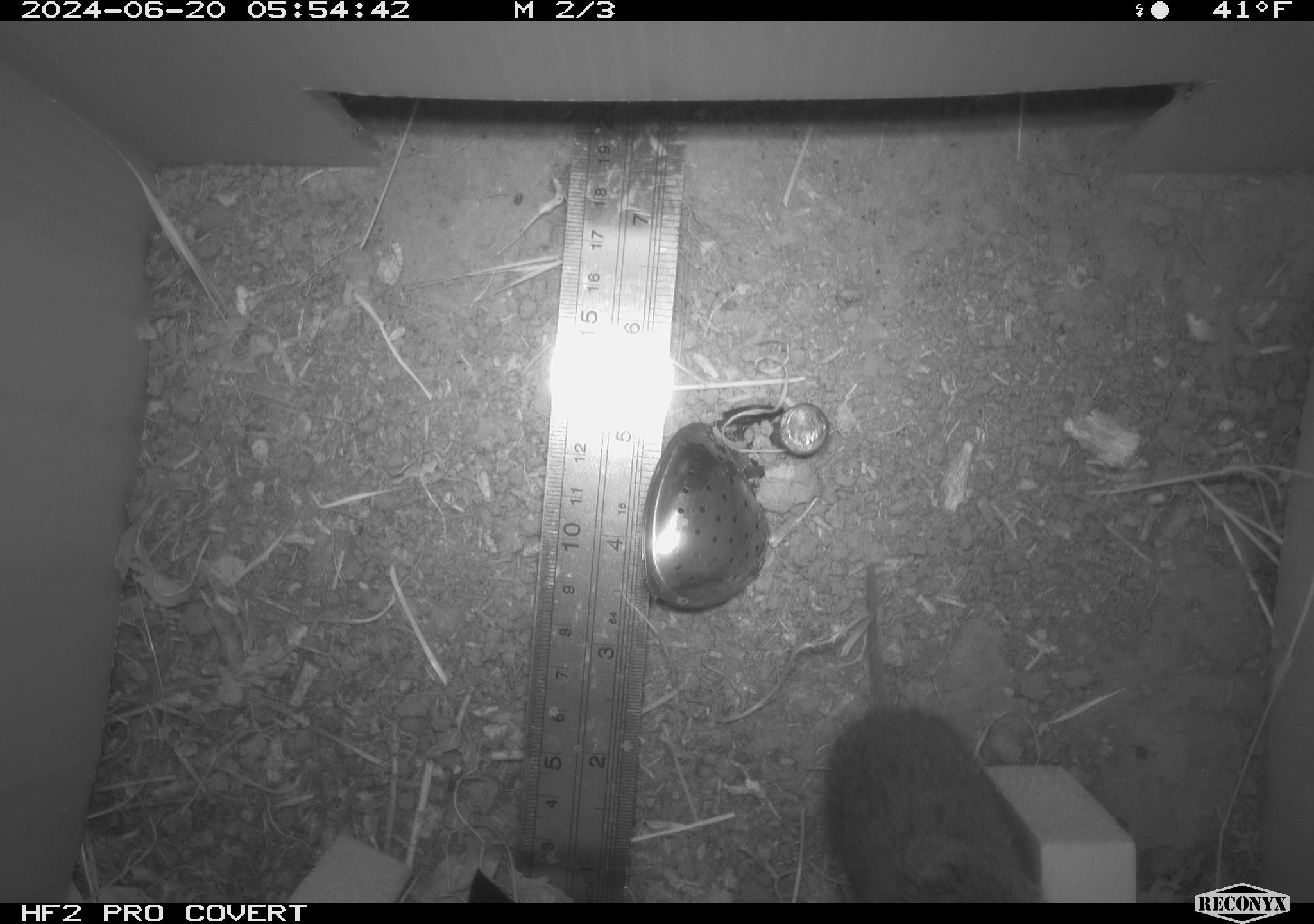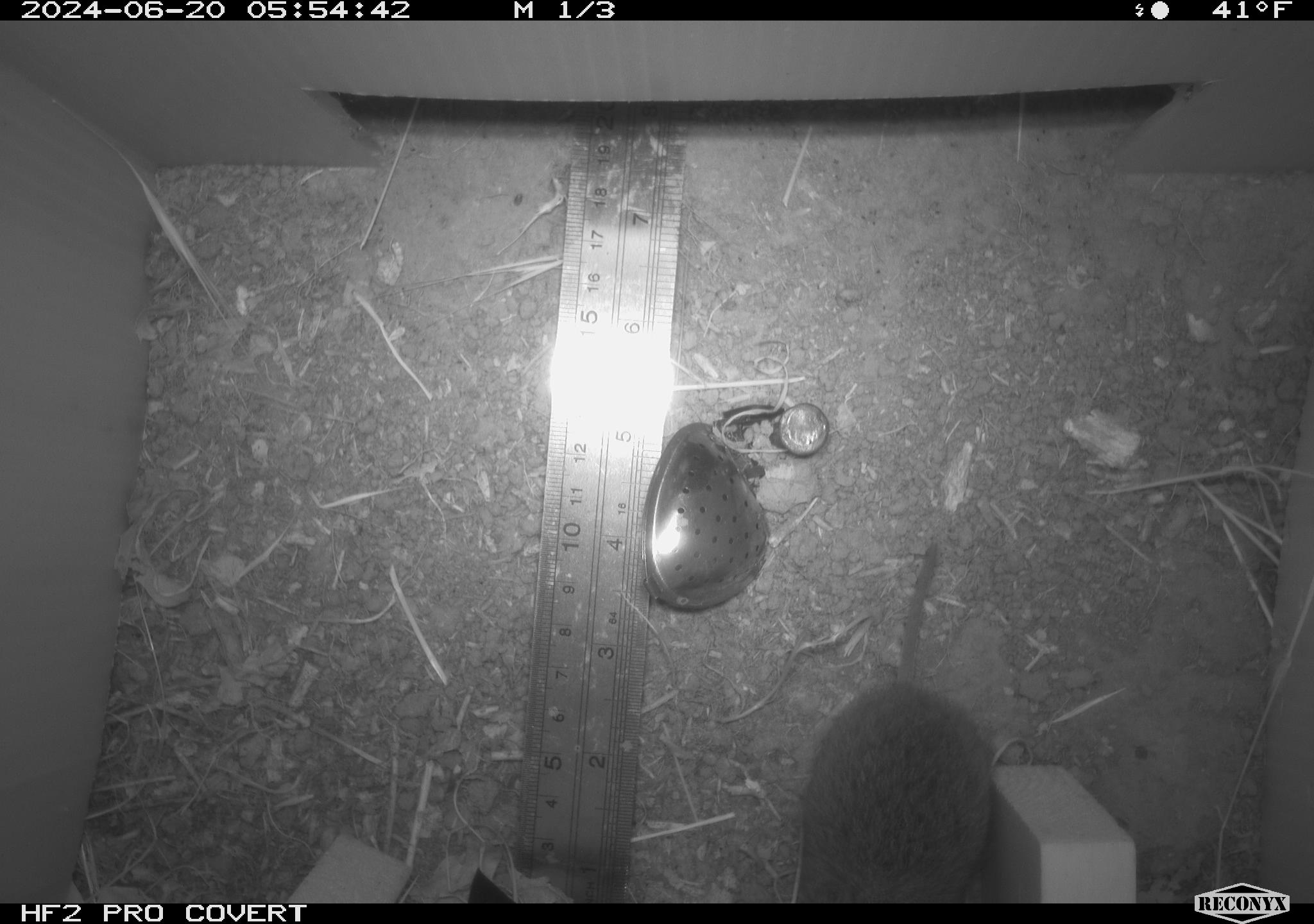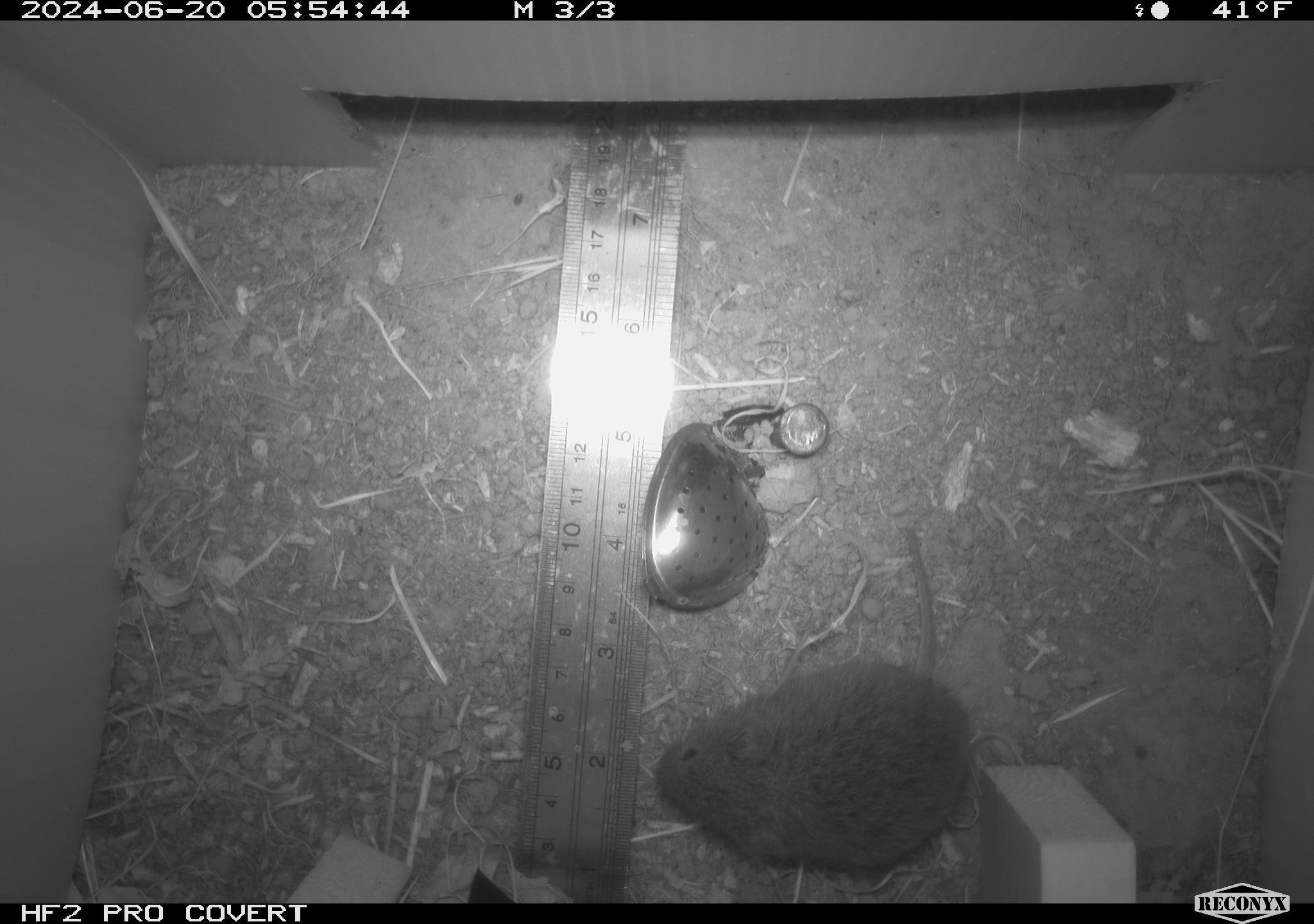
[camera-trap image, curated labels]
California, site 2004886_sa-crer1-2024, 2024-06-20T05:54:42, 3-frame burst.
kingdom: Animalia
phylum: Chordata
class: Mammalia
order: Rodentia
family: Cricetidae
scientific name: Arvicolinae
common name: voles, lemmings, and muskrats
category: arvicolinae subfamily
Arvicolinae subfamily (voles, lemmings, and muskrats) (Arvicolinae).